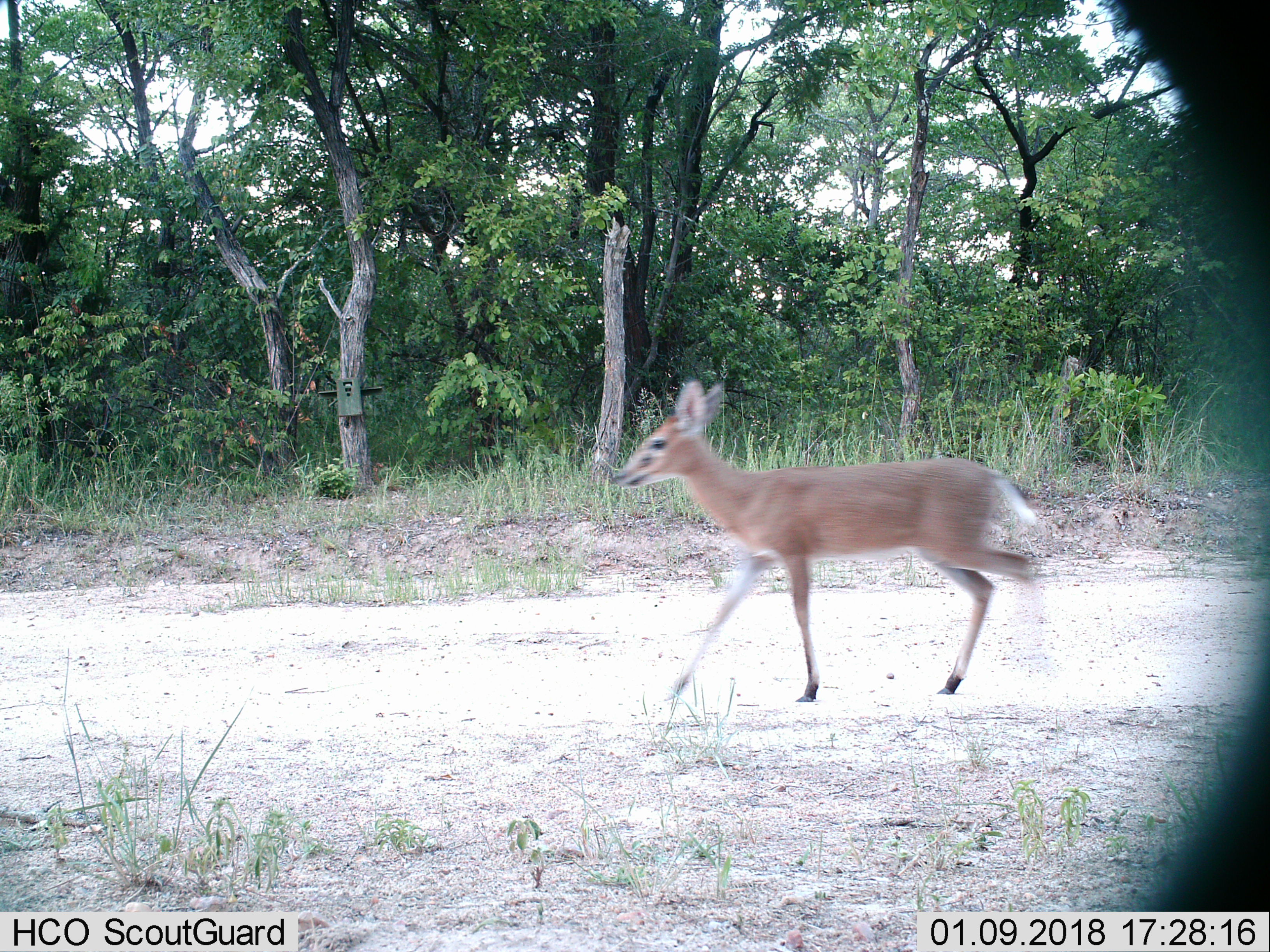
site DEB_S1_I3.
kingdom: Animalia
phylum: Chordata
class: Mammalia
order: Artiodactyla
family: Bovidae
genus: Sylvicapra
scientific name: Sylvicapra grimmia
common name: common duiker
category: duikercommongrey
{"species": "duikercommongrey (common duiker) (Sylvicapra grimmia)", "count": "1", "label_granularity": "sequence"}